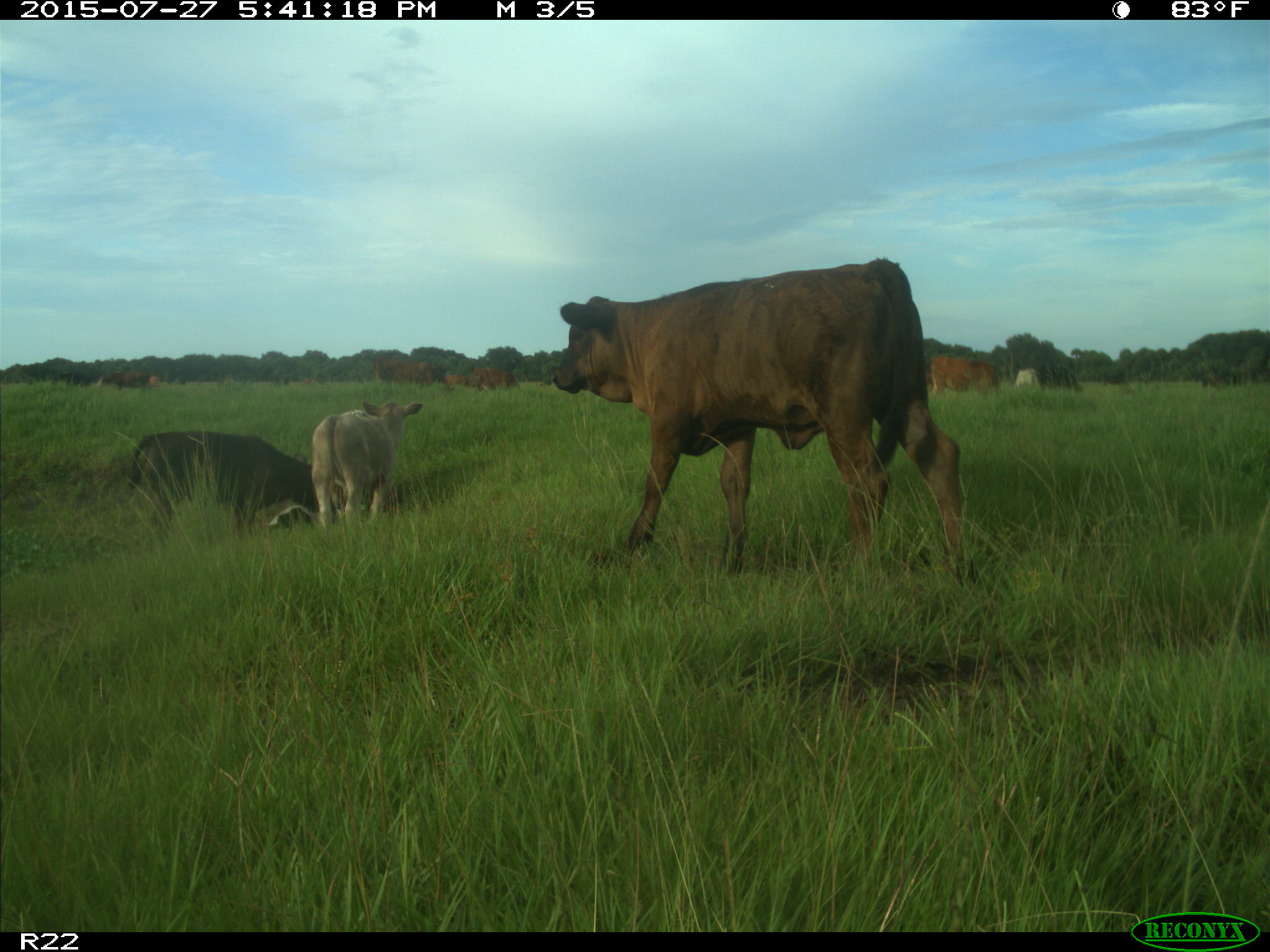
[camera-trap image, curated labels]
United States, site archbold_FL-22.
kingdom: Animalia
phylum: Chordata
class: Mammalia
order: Artiodactyla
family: Bovidae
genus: Bos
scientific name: Bos taurus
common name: domestic cow